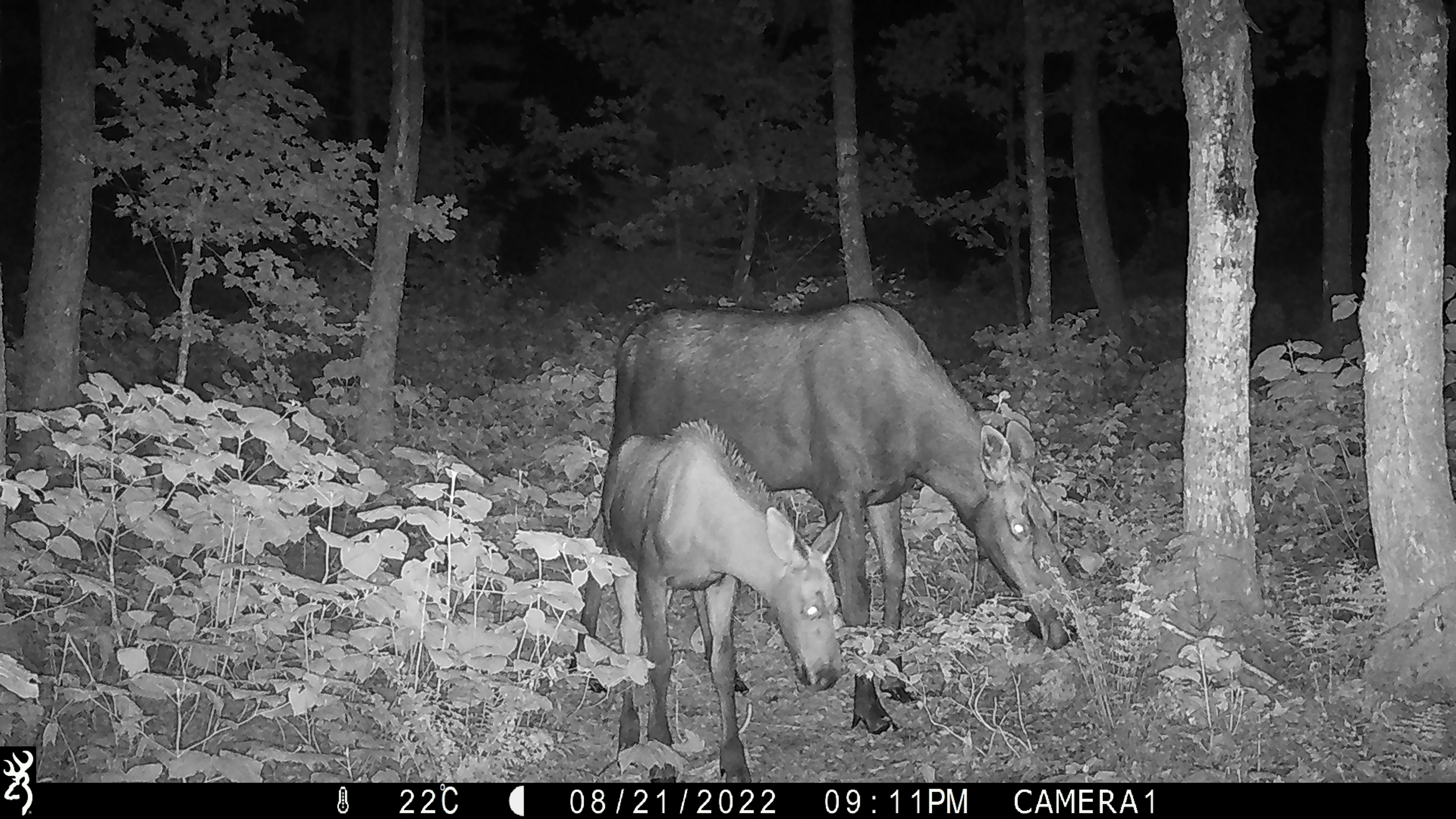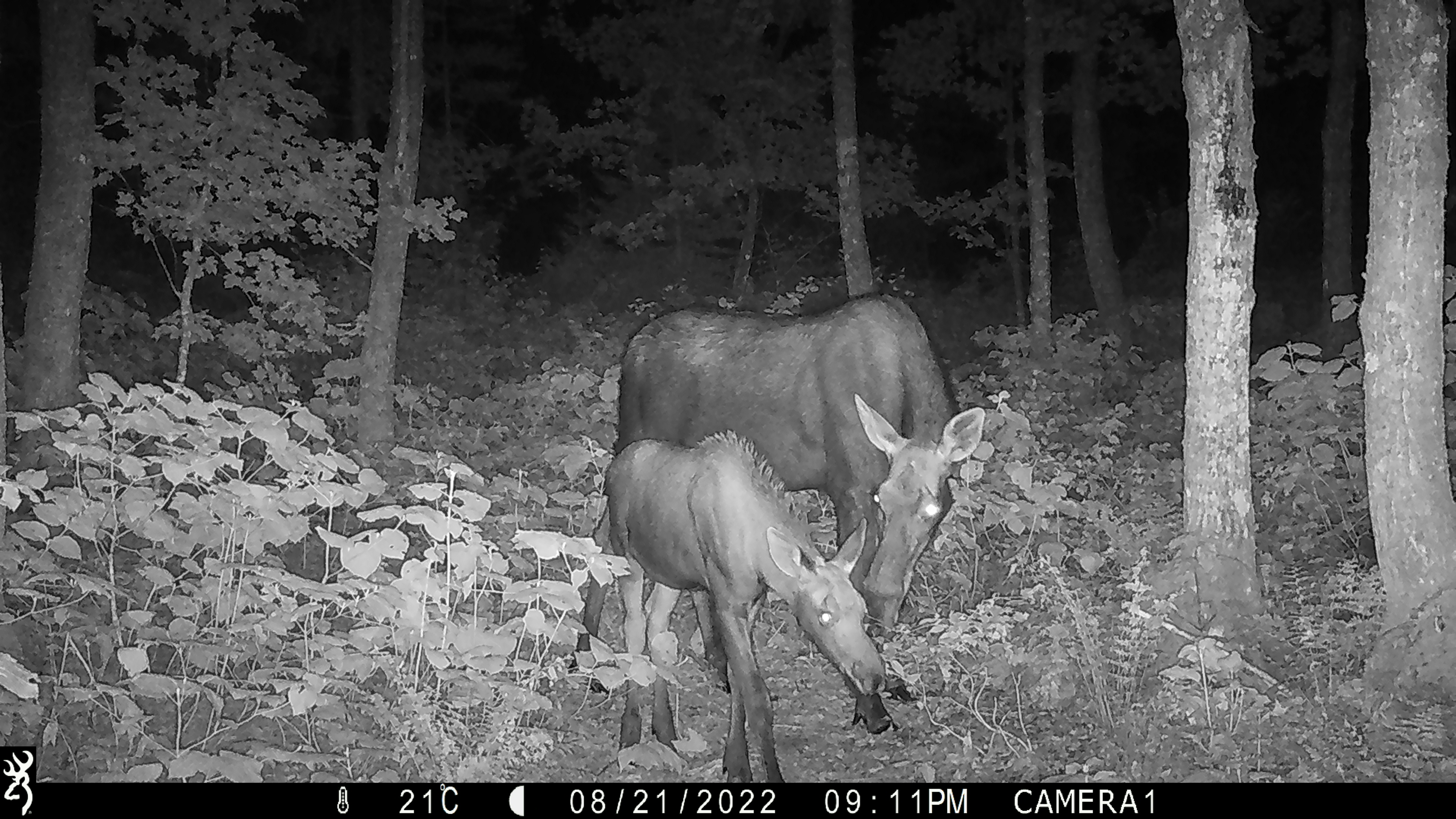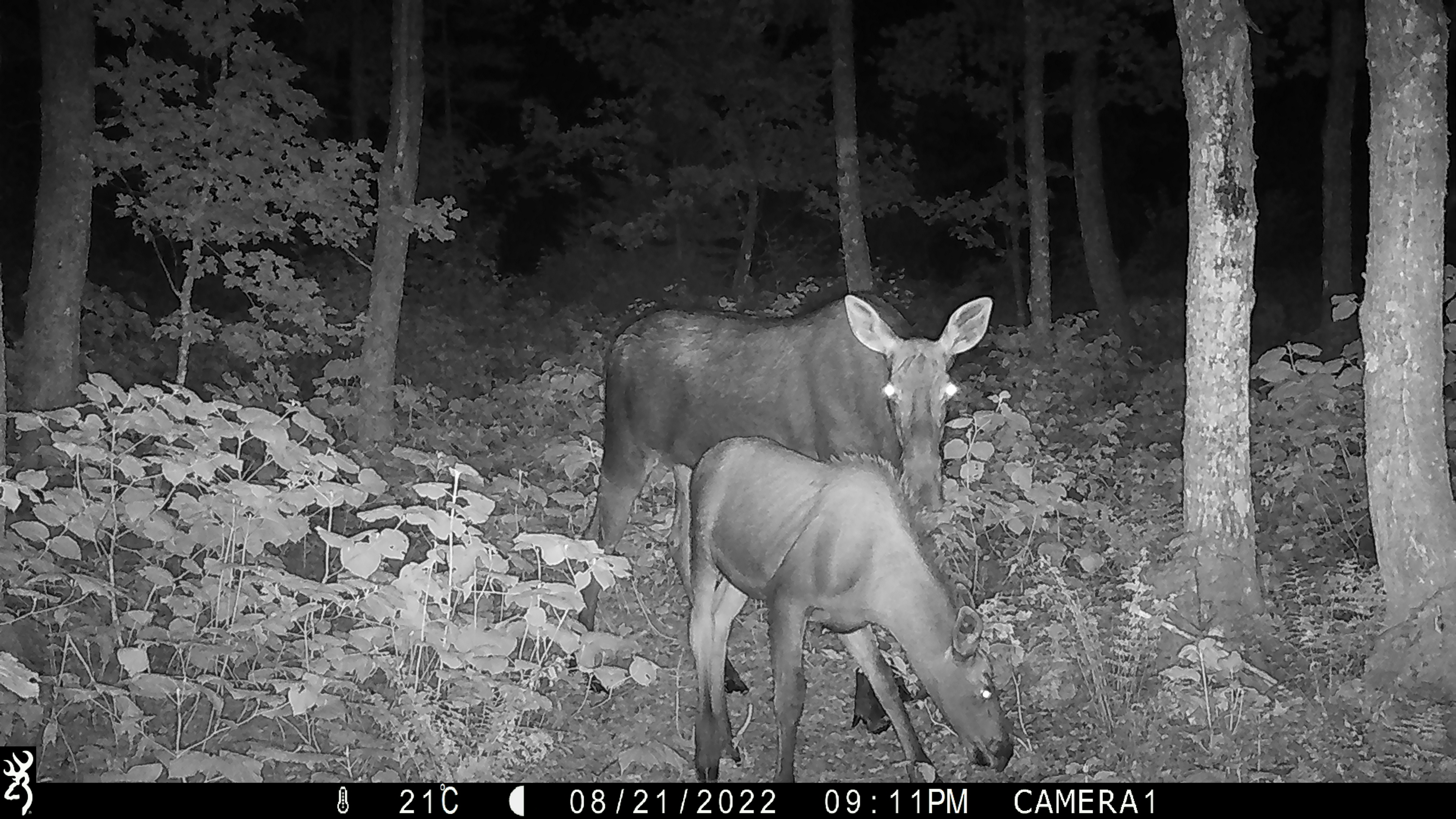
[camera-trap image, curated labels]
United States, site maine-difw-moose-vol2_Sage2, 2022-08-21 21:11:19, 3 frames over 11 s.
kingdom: Animalia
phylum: Chordata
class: Mammalia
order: Artiodactyla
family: Cervidae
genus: Alces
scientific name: Alces alces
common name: moose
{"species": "moose (Alces alces)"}